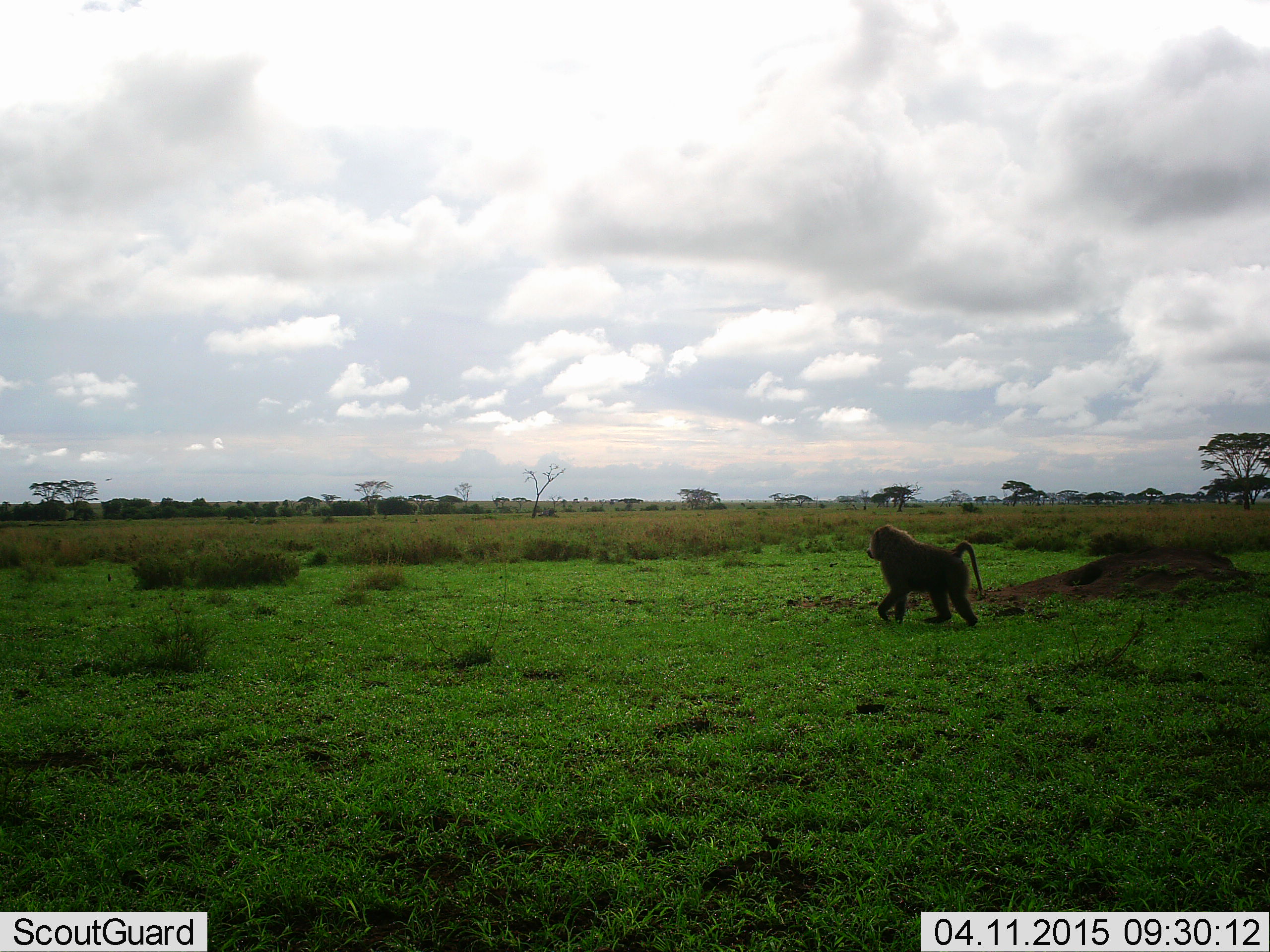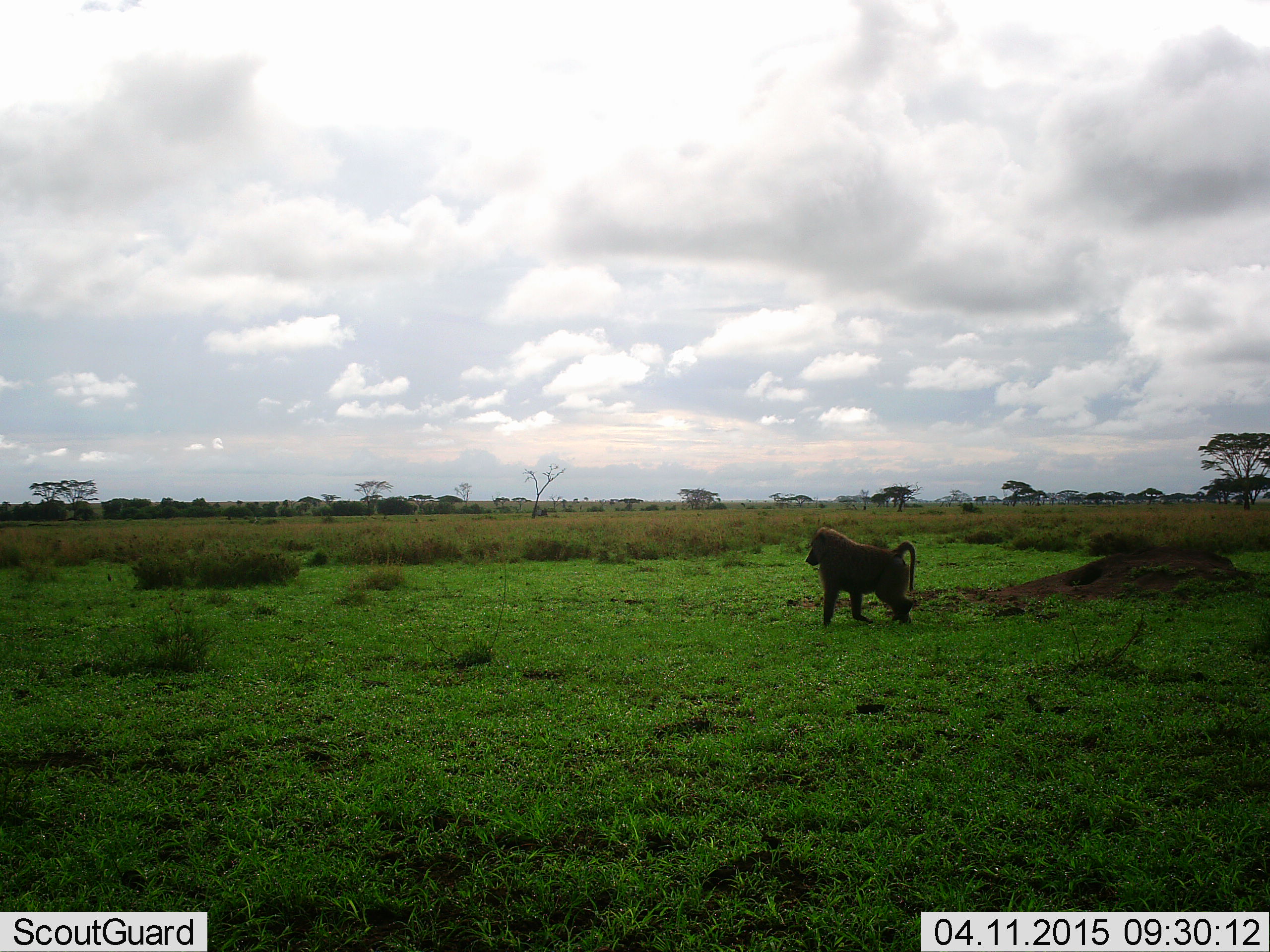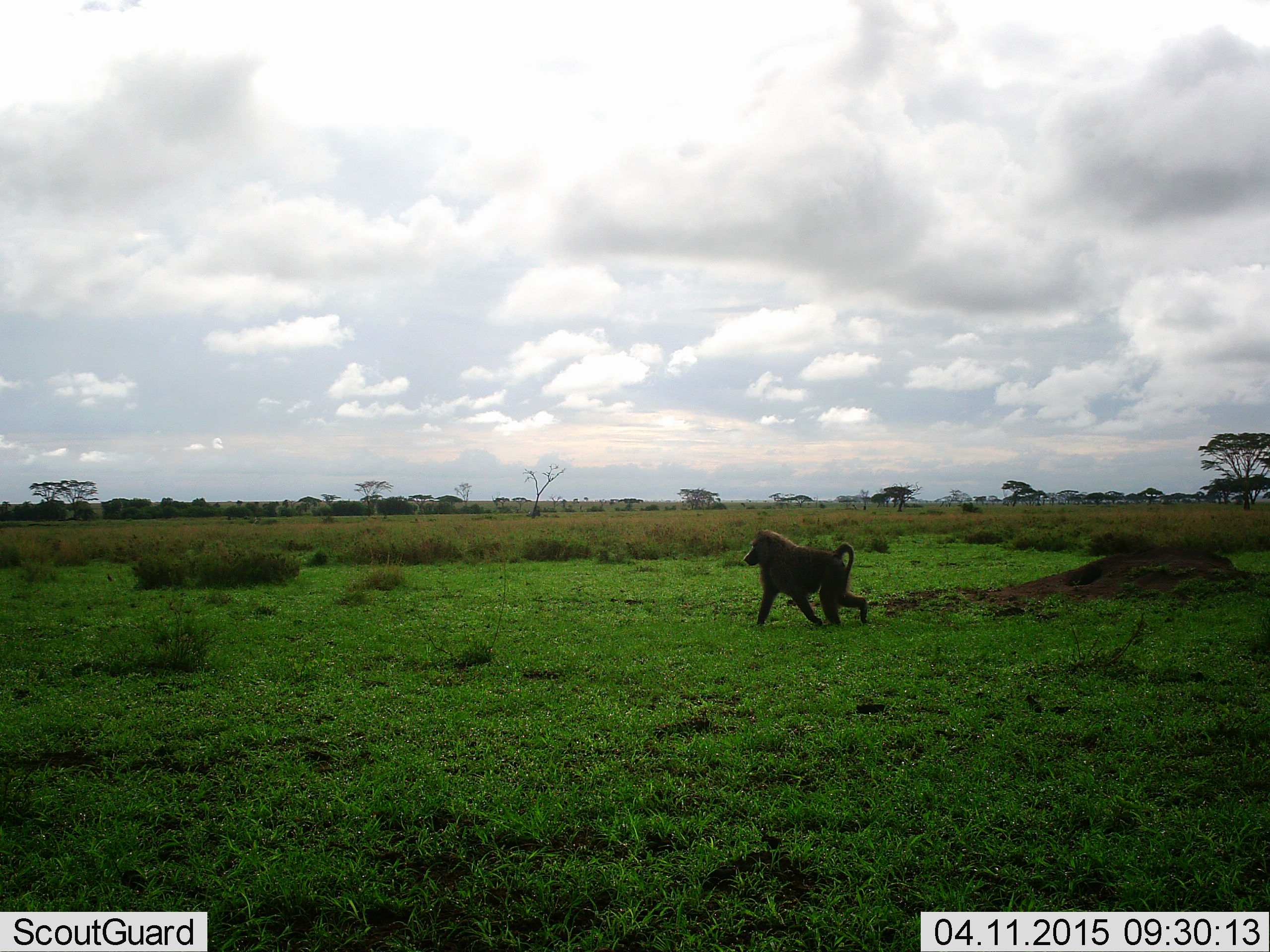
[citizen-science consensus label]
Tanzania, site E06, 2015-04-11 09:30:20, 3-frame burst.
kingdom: Animalia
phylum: Chordata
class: Mammalia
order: Primates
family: Cercopithecidae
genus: Papio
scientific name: Papio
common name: baboon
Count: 1.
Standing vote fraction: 10%.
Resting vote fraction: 0%.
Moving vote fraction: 100%.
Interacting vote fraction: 0%.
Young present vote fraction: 0%.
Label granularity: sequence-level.